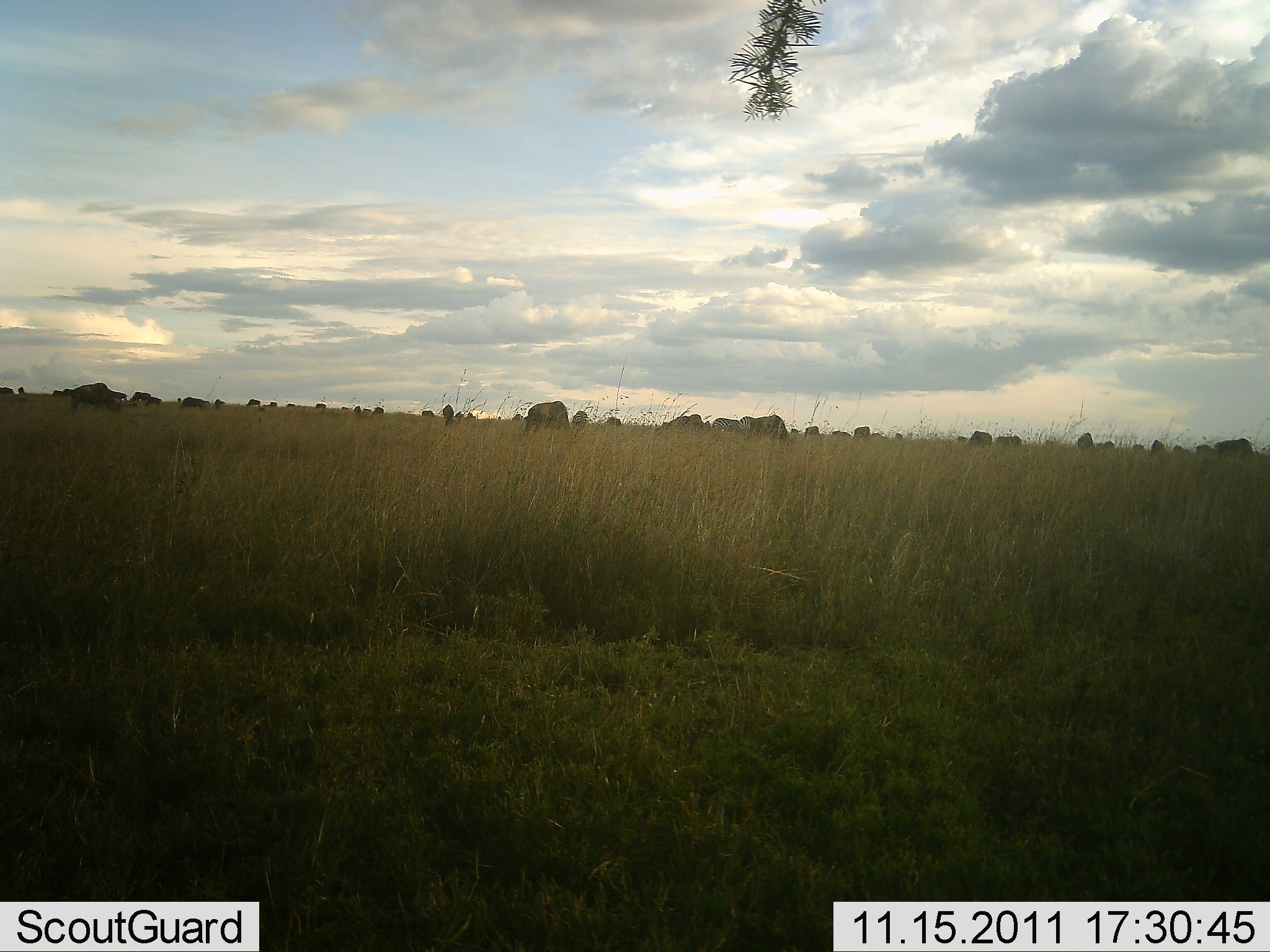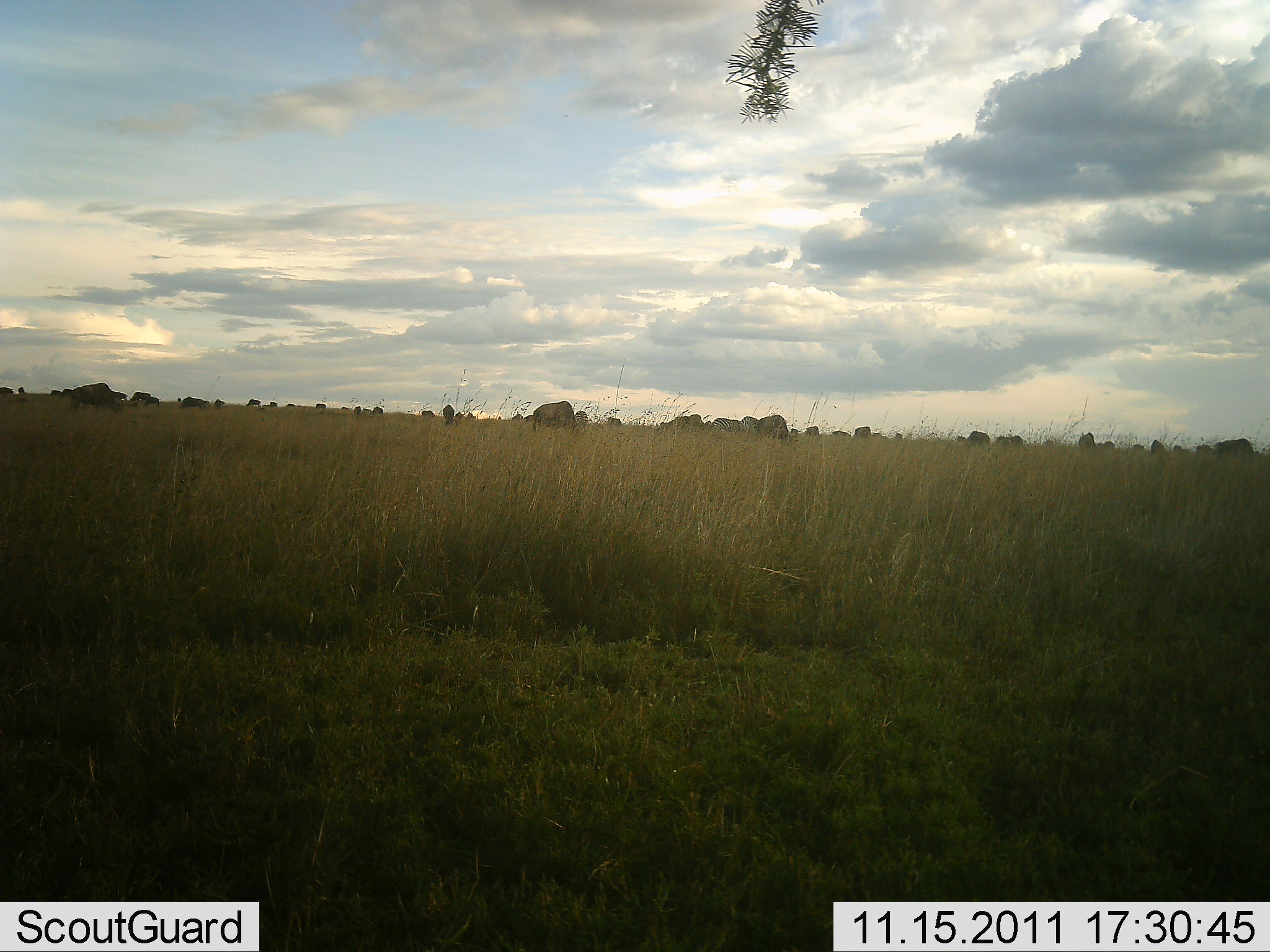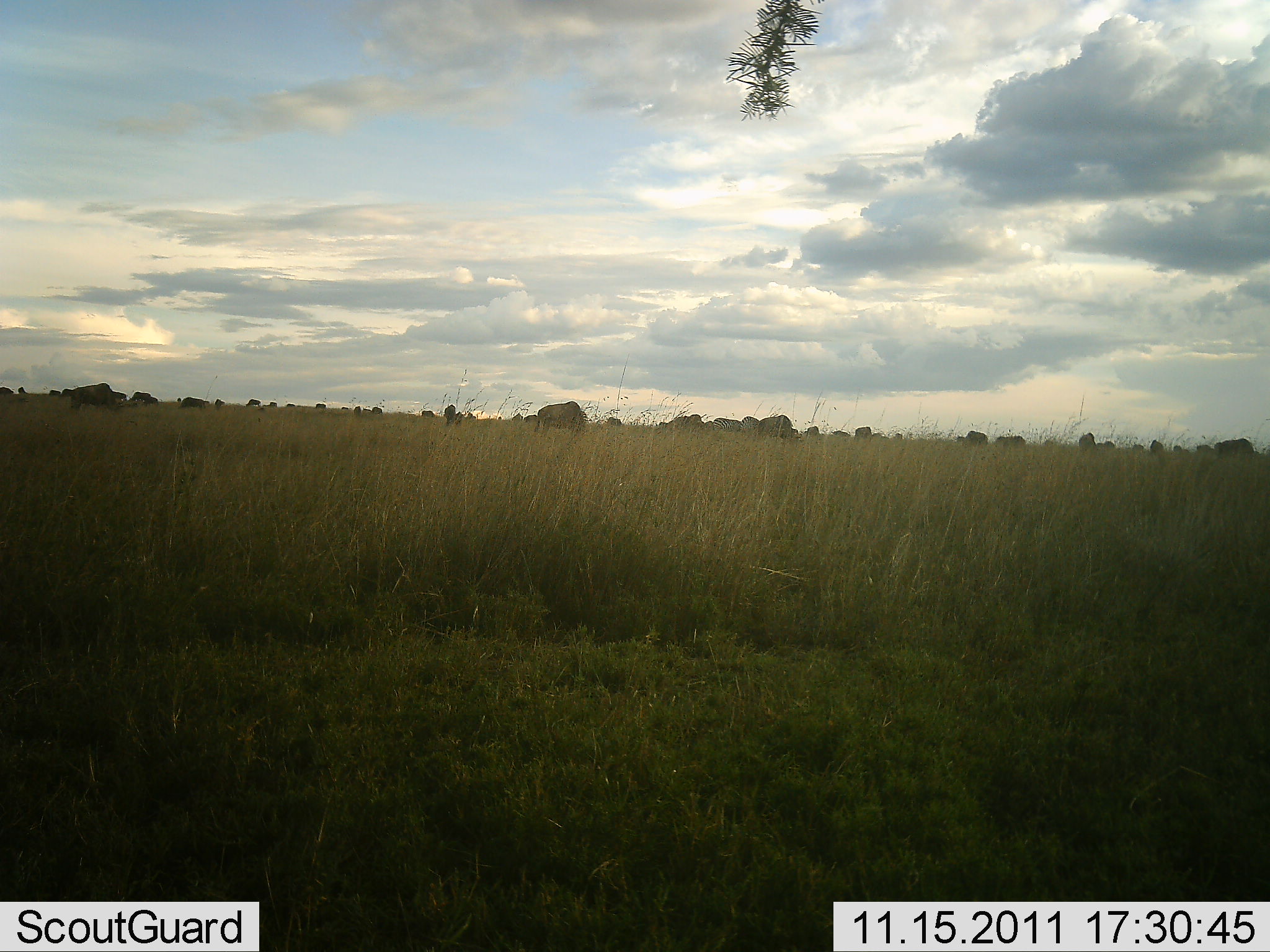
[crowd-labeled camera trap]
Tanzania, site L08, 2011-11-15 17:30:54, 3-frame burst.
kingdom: Animalia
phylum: Chordata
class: Mammalia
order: Artiodactyla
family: Bovidae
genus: Connochaetes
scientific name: Connochaetes taurinus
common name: blue wildebeest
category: wildebeest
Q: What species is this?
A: Wildebeest (blue wildebeest) (Connochaetes taurinus).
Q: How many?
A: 11-50.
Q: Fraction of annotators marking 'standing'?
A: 27%.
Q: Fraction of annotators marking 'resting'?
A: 0%.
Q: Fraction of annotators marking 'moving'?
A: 45%.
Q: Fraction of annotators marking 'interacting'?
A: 9%.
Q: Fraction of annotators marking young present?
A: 0%.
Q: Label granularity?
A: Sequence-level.